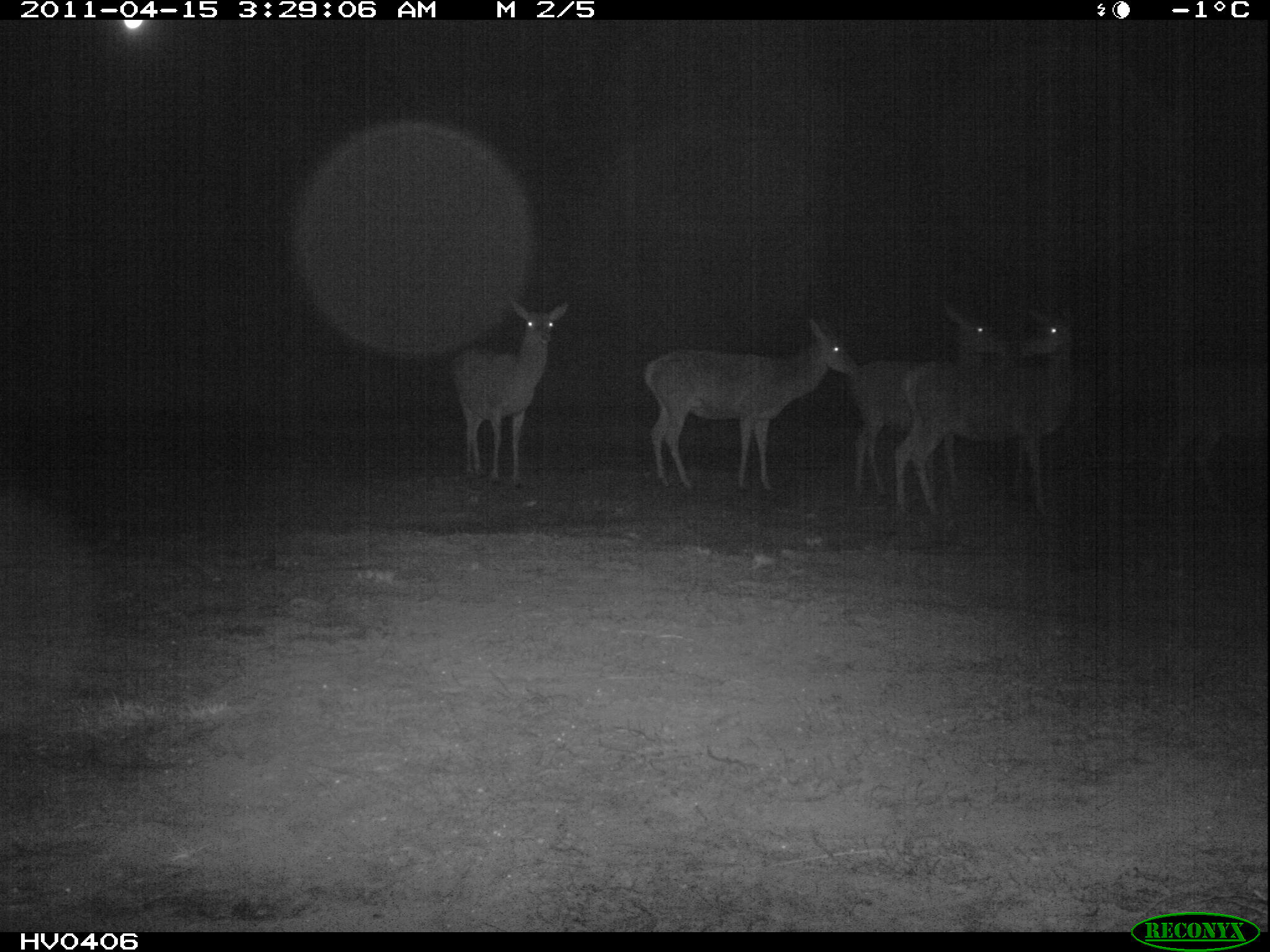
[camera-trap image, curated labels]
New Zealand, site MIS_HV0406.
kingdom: Animalia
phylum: Chordata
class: Mammalia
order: Artiodactyla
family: Cervidae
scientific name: Cervidae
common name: deer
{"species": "deer (Cervidae)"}